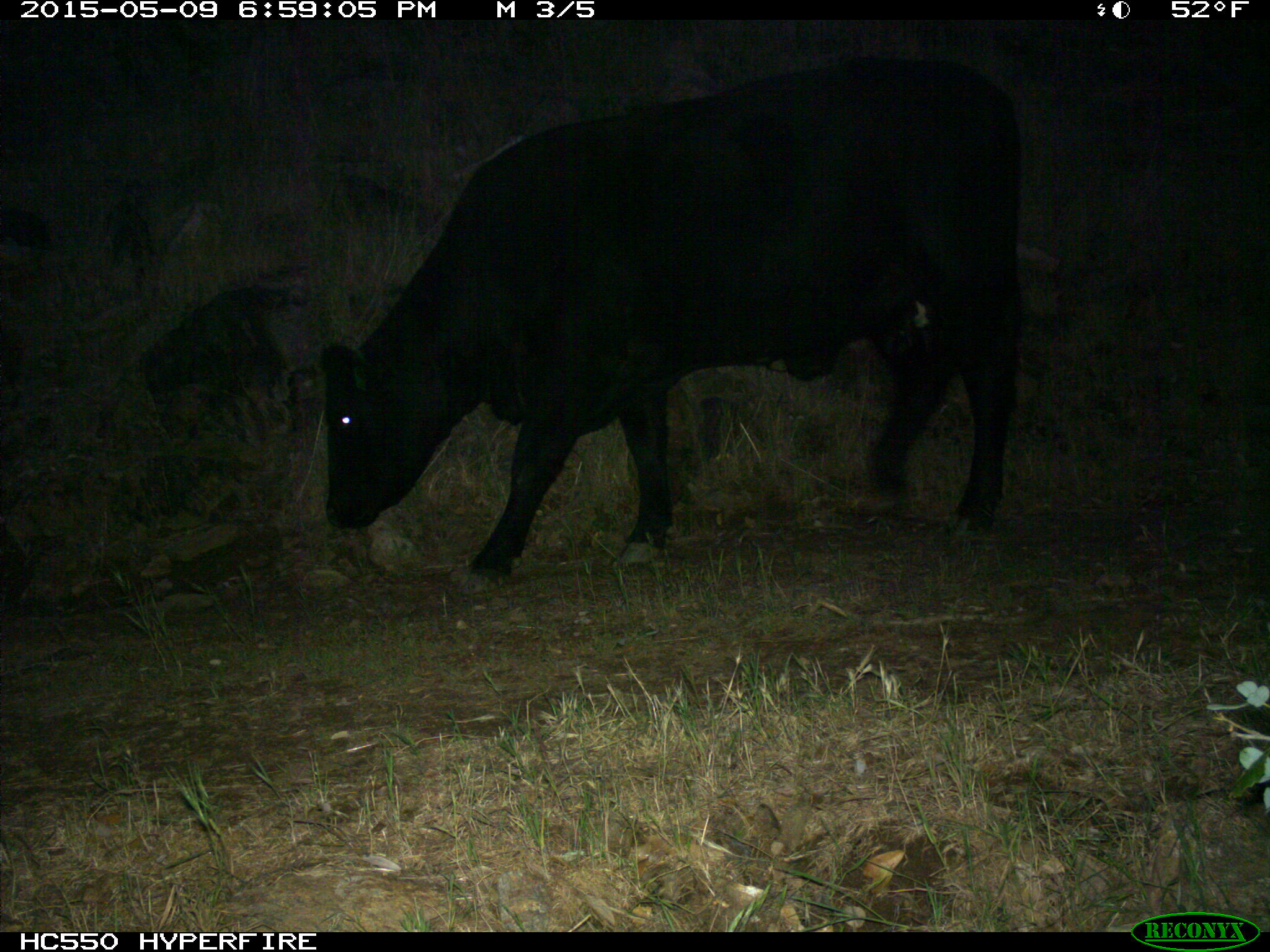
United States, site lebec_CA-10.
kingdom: Animalia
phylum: Chordata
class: Mammalia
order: Artiodactyla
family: Bovidae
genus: Bos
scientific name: Bos taurus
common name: domestic cow